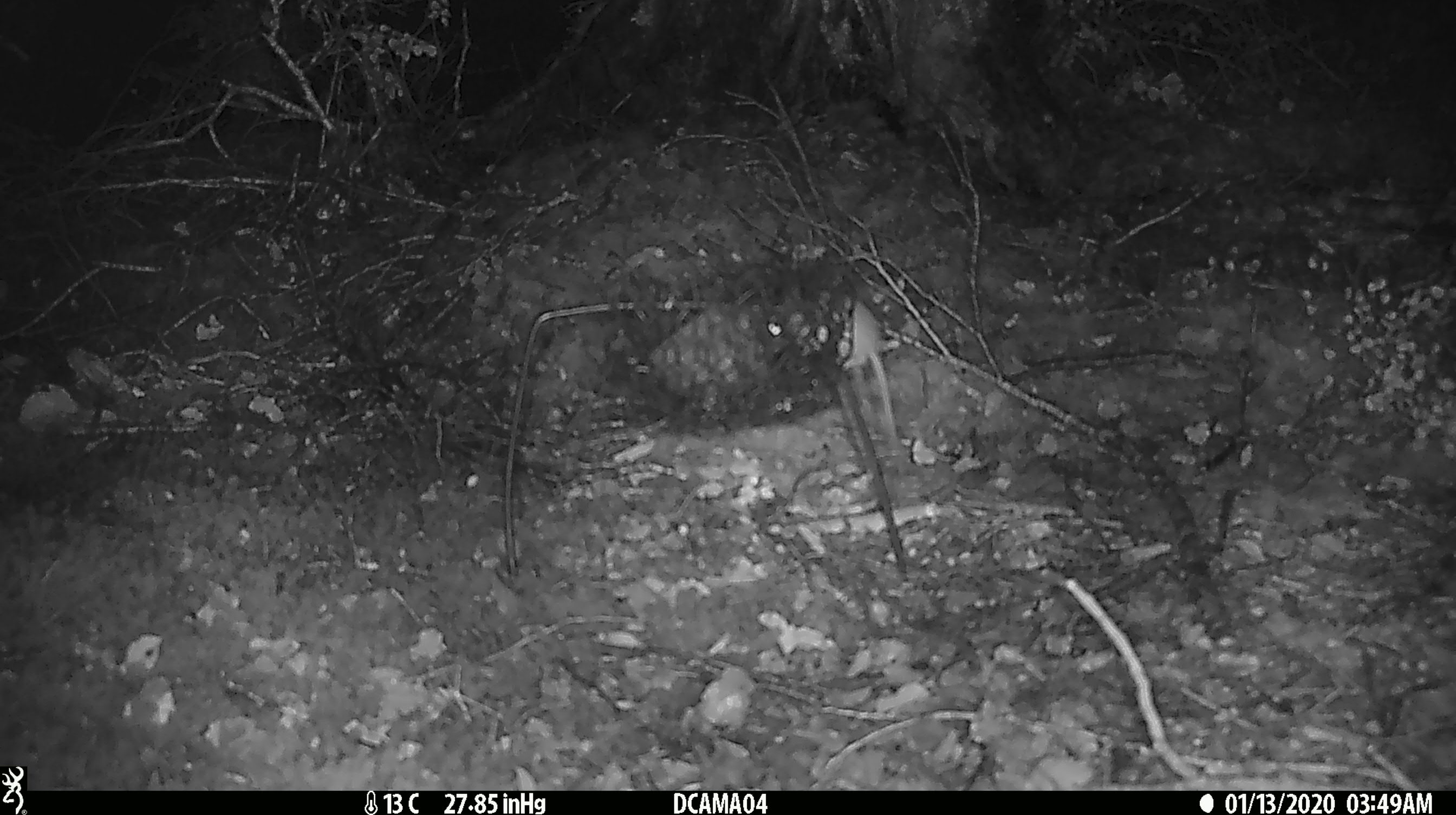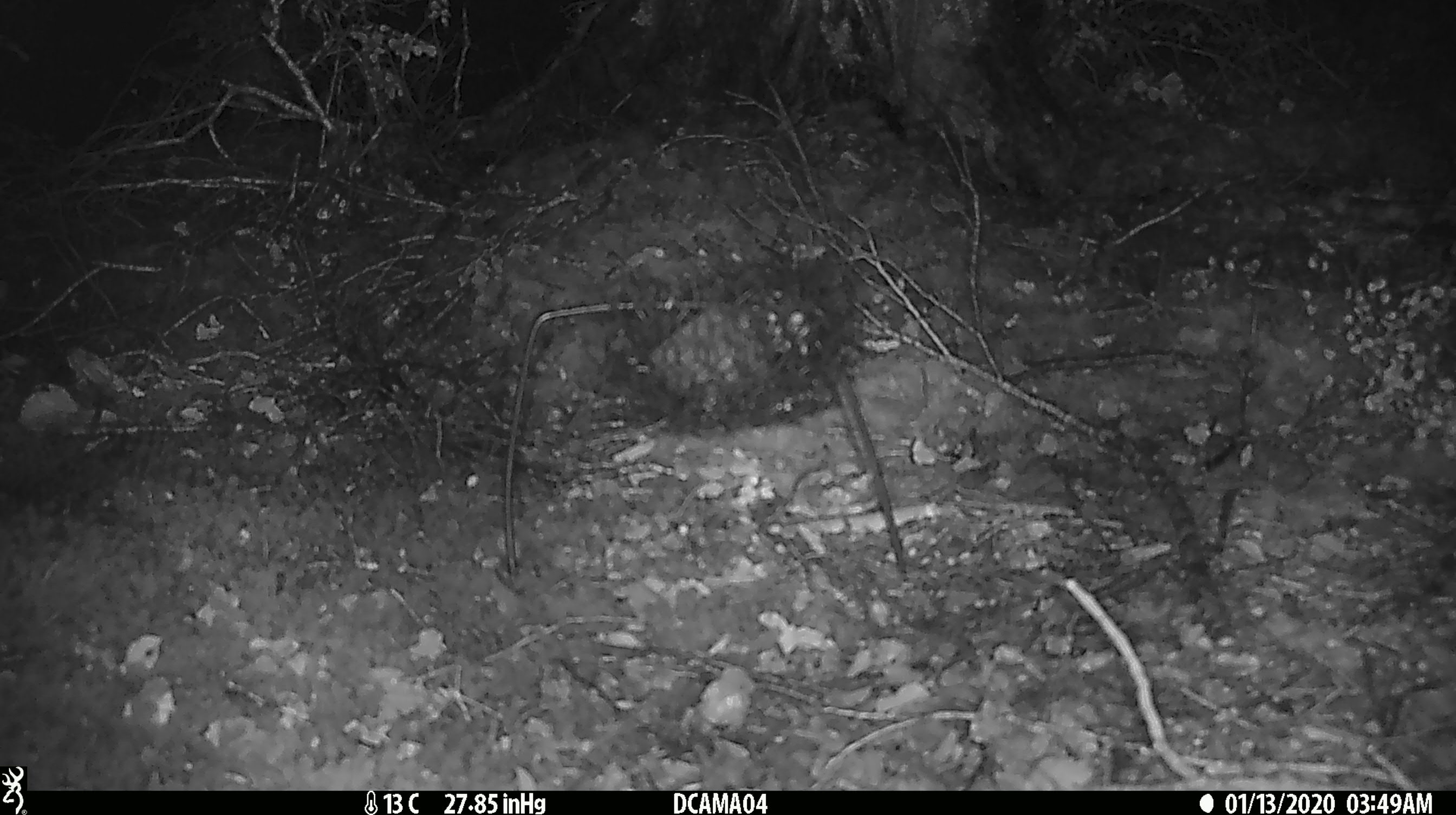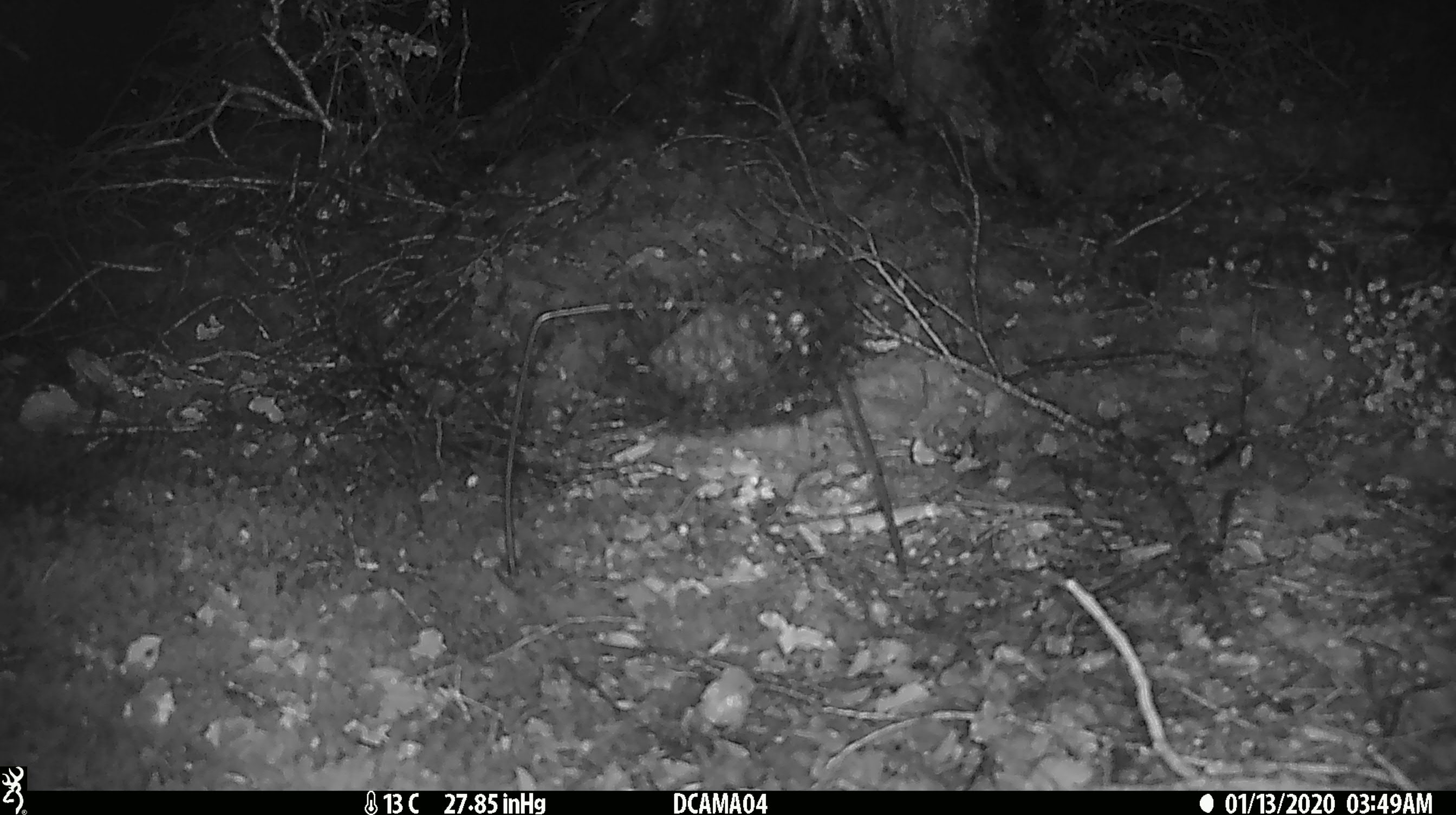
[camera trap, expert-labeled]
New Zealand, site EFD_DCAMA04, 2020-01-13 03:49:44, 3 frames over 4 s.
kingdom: Animalia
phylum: Chordata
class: Mammalia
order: Rodentia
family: Muridae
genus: Mus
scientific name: Mus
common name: mouse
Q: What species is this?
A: Mouse (Mus).